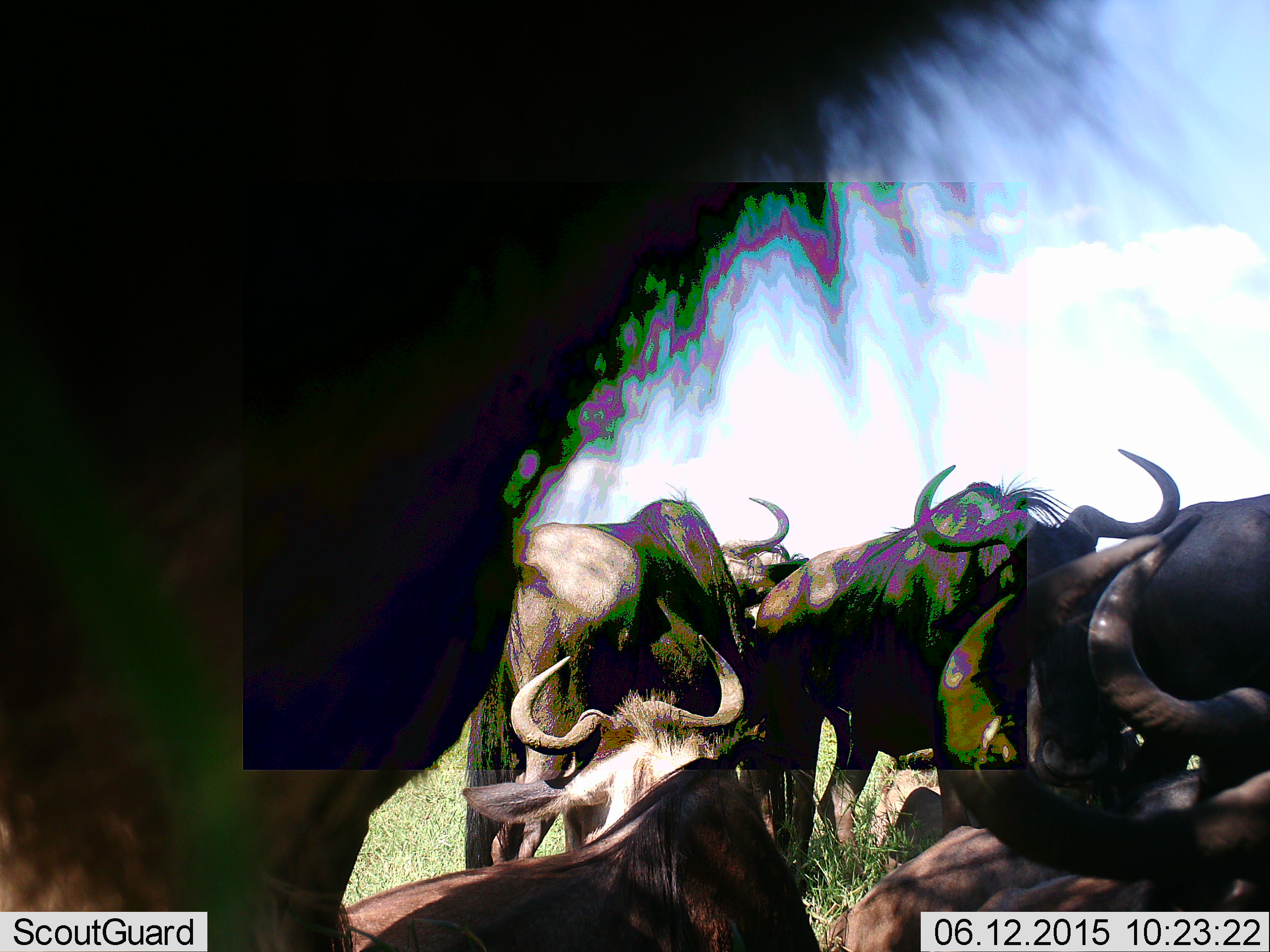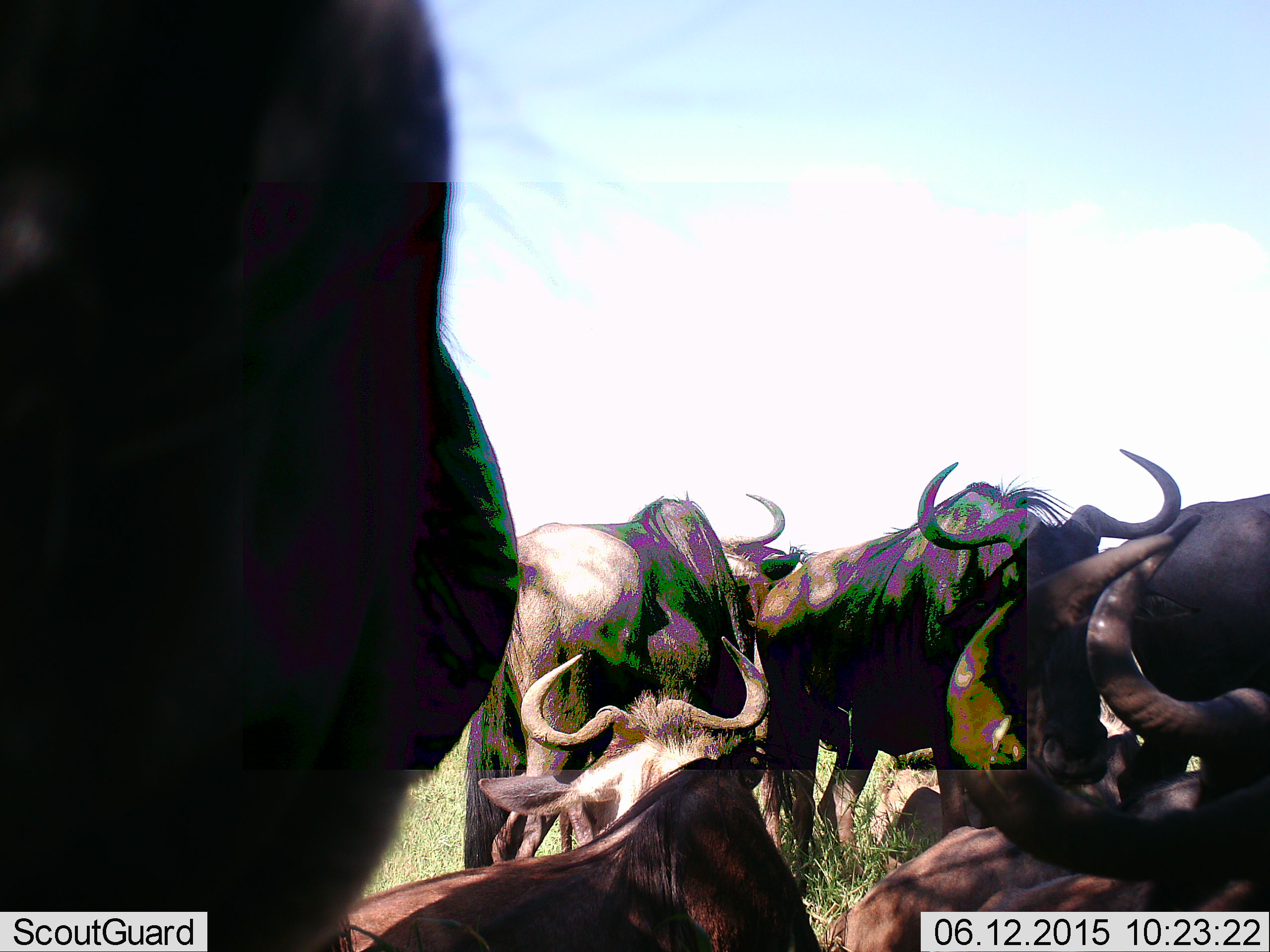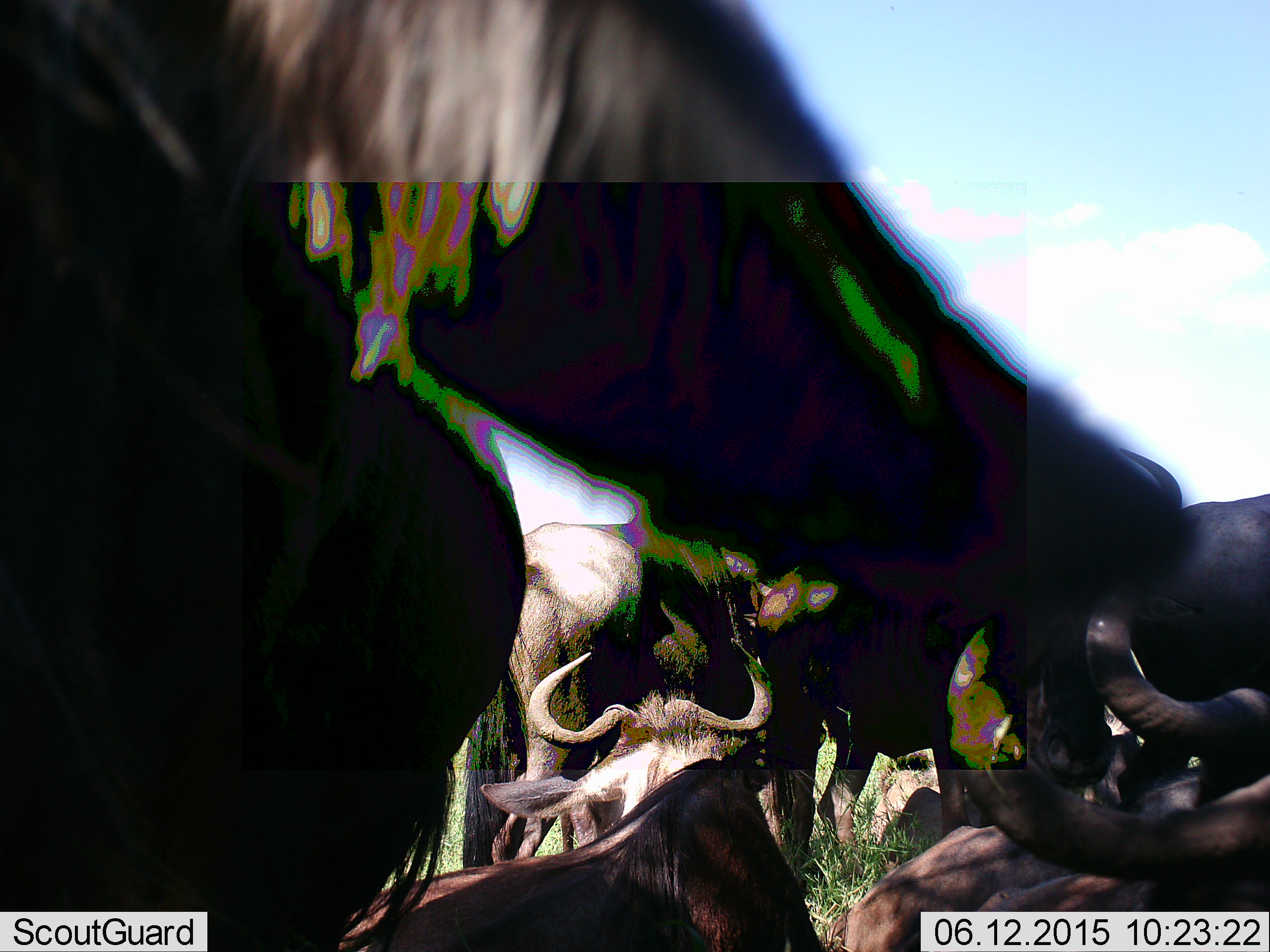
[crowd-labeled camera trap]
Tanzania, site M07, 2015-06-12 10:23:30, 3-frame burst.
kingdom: Animalia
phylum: Chordata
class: Mammalia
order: Artiodactyla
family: Bovidae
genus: Connochaetes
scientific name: Connochaetes taurinus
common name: blue wildebeest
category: wildebeest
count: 6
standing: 50%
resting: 70%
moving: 0%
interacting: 30%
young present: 0%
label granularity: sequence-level